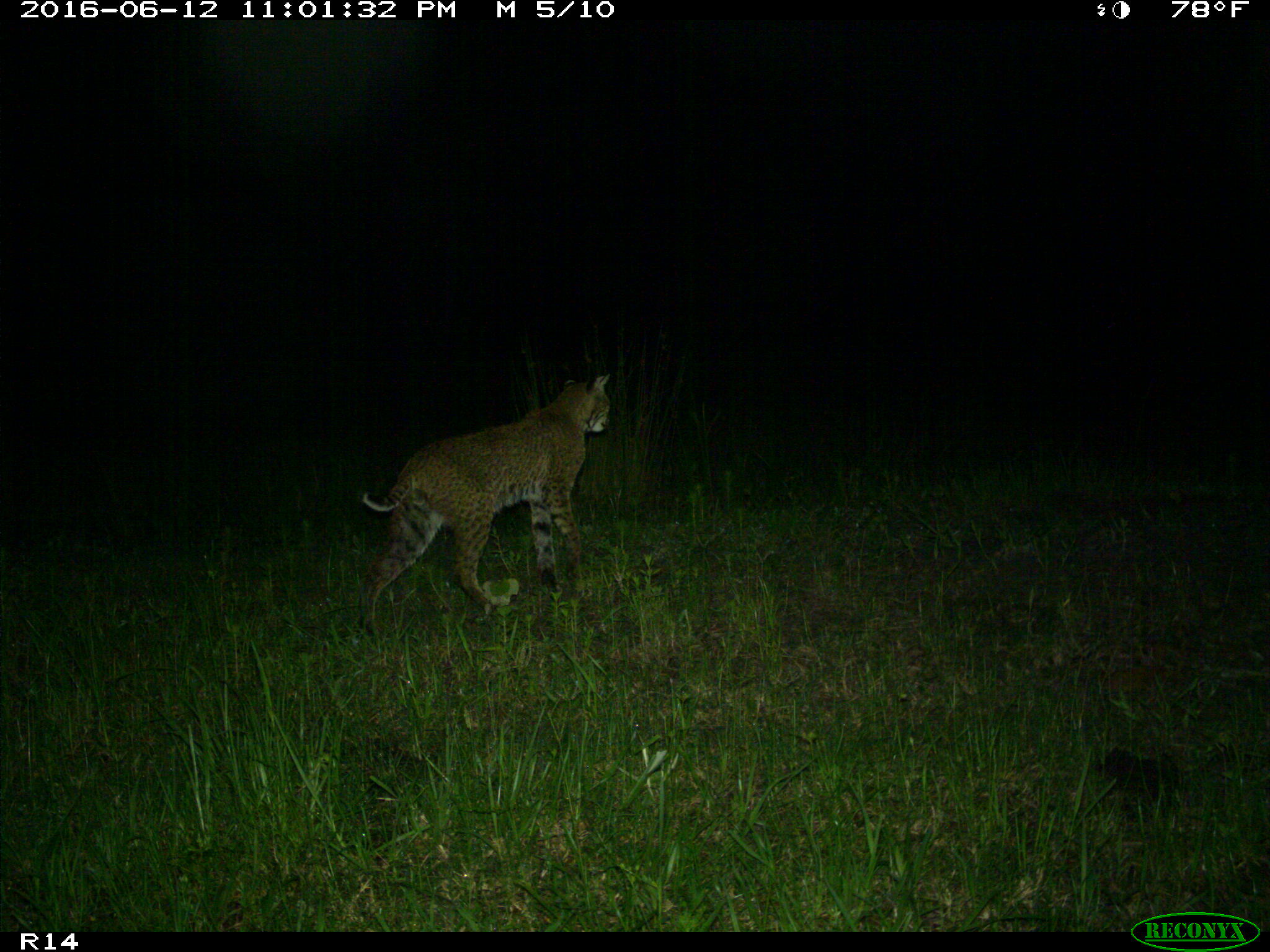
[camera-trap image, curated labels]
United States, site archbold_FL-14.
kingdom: Animalia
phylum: Chordata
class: Mammalia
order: Carnivora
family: Felidae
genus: Lynx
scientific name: Lynx rufus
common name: bobcat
Lynx rufus (bobcat).